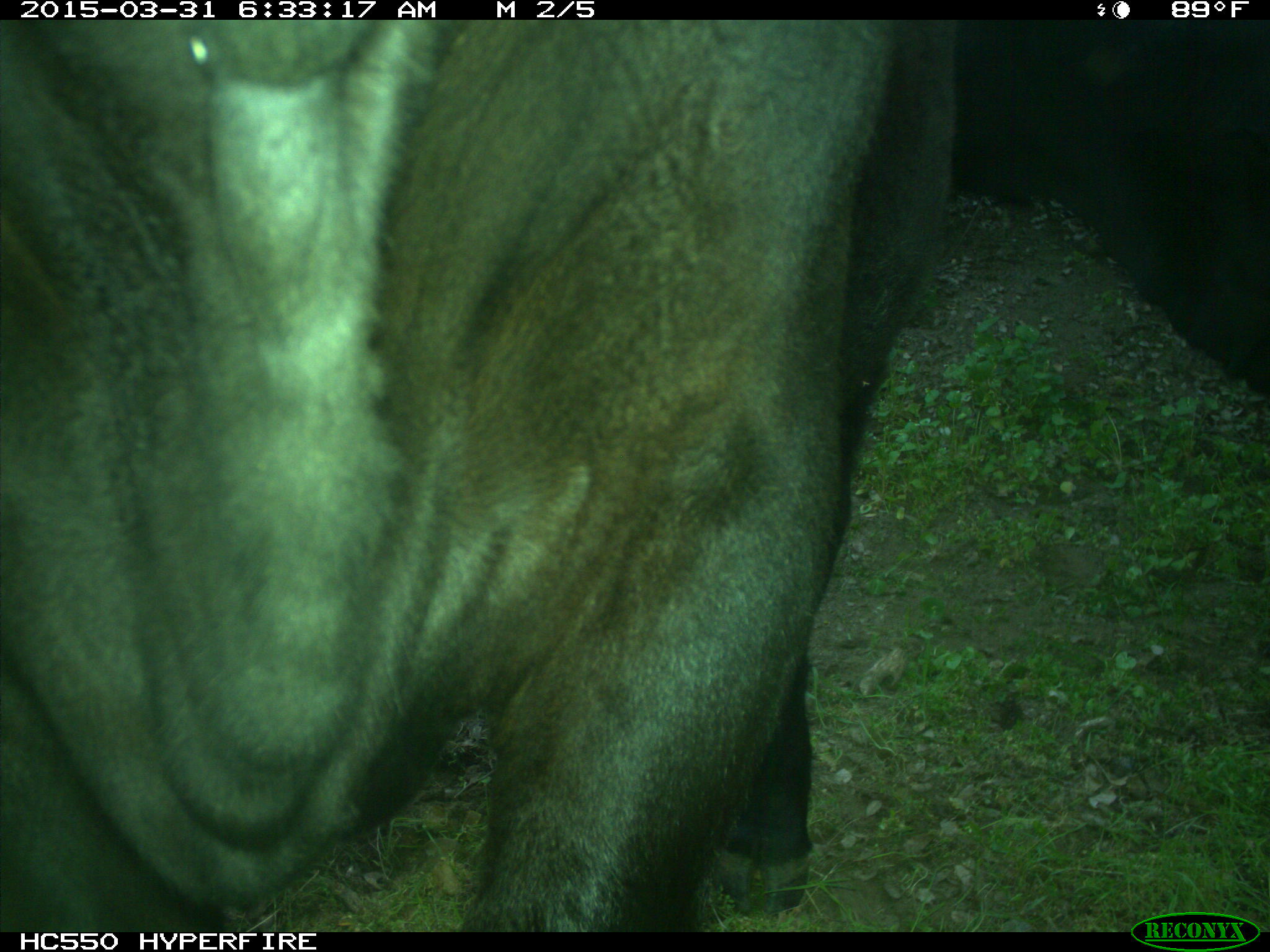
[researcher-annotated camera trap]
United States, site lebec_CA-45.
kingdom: Animalia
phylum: Chordata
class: Mammalia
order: Artiodactyla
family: Bovidae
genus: Bos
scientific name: Bos taurus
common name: domestic cow